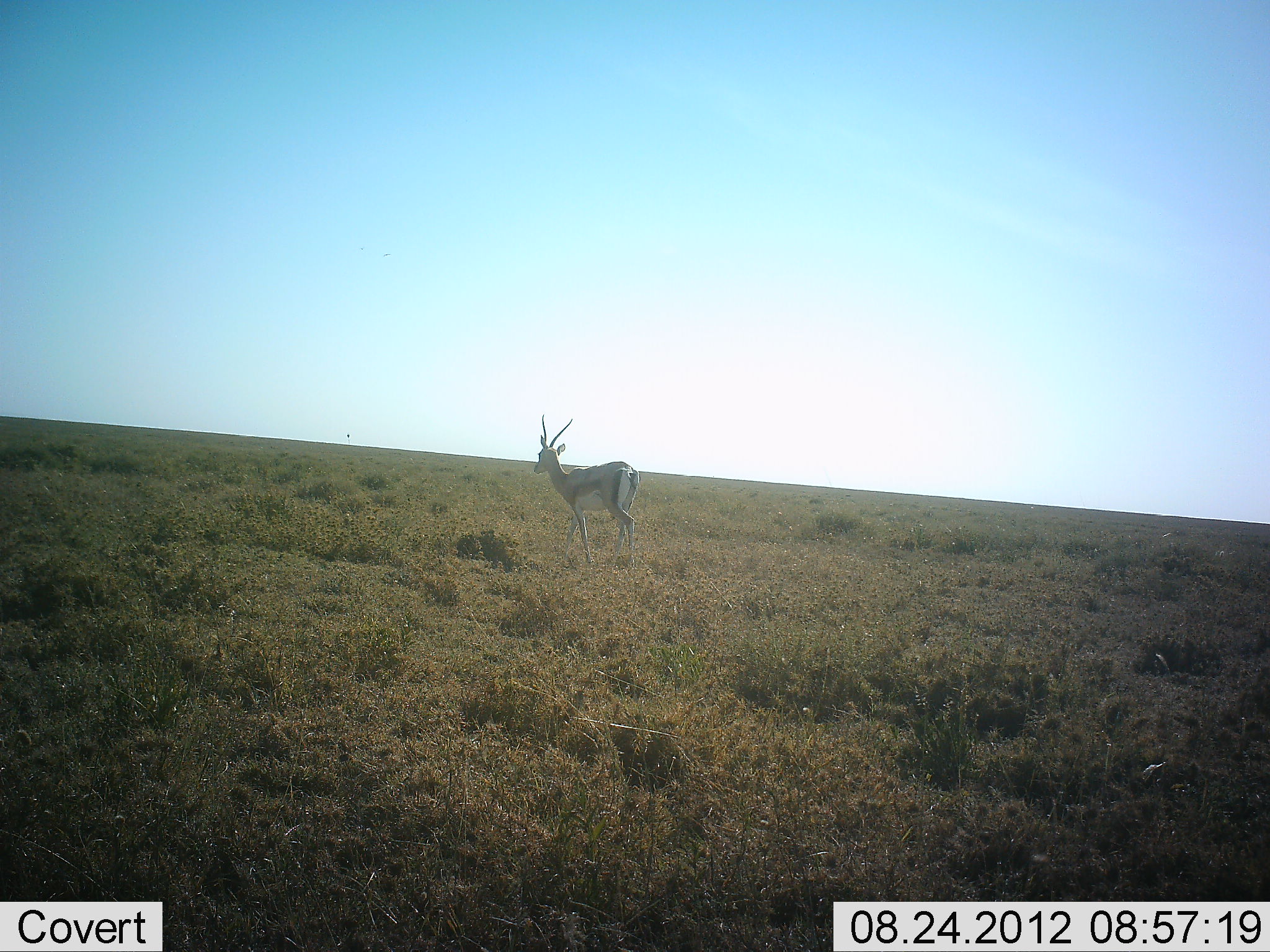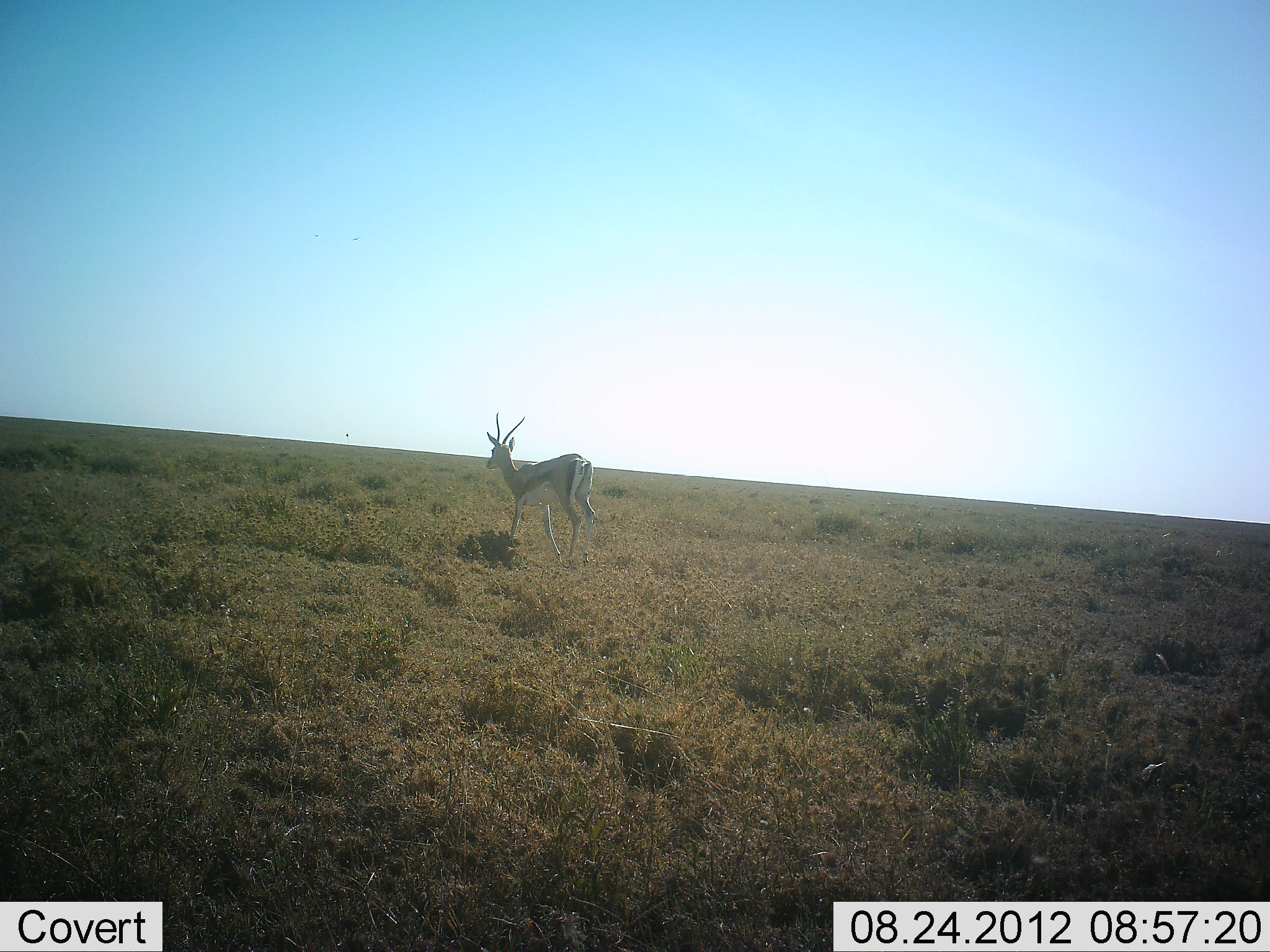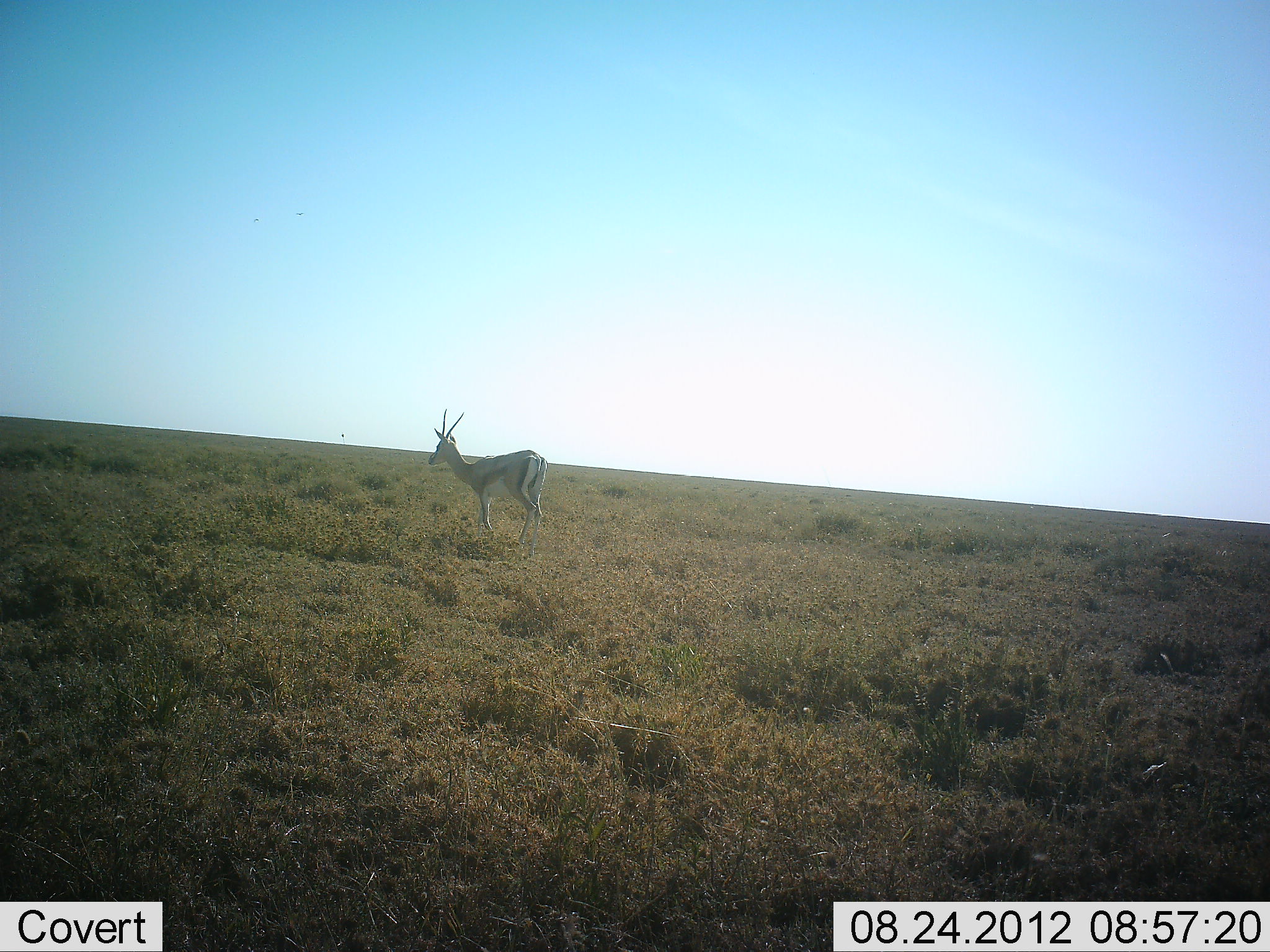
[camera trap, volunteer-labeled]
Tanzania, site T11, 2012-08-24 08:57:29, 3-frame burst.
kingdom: Animalia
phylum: Chordata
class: Mammalia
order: Artiodactyla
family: Bovidae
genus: Eudorcas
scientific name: Eudorcas thomsonii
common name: thomson's gazelle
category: gazellethomsons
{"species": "gazellethomsons (thomson's gazelle) (Eudorcas thomsonii)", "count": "1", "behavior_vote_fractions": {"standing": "20%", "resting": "0%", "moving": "80%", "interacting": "0%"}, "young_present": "0%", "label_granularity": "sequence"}